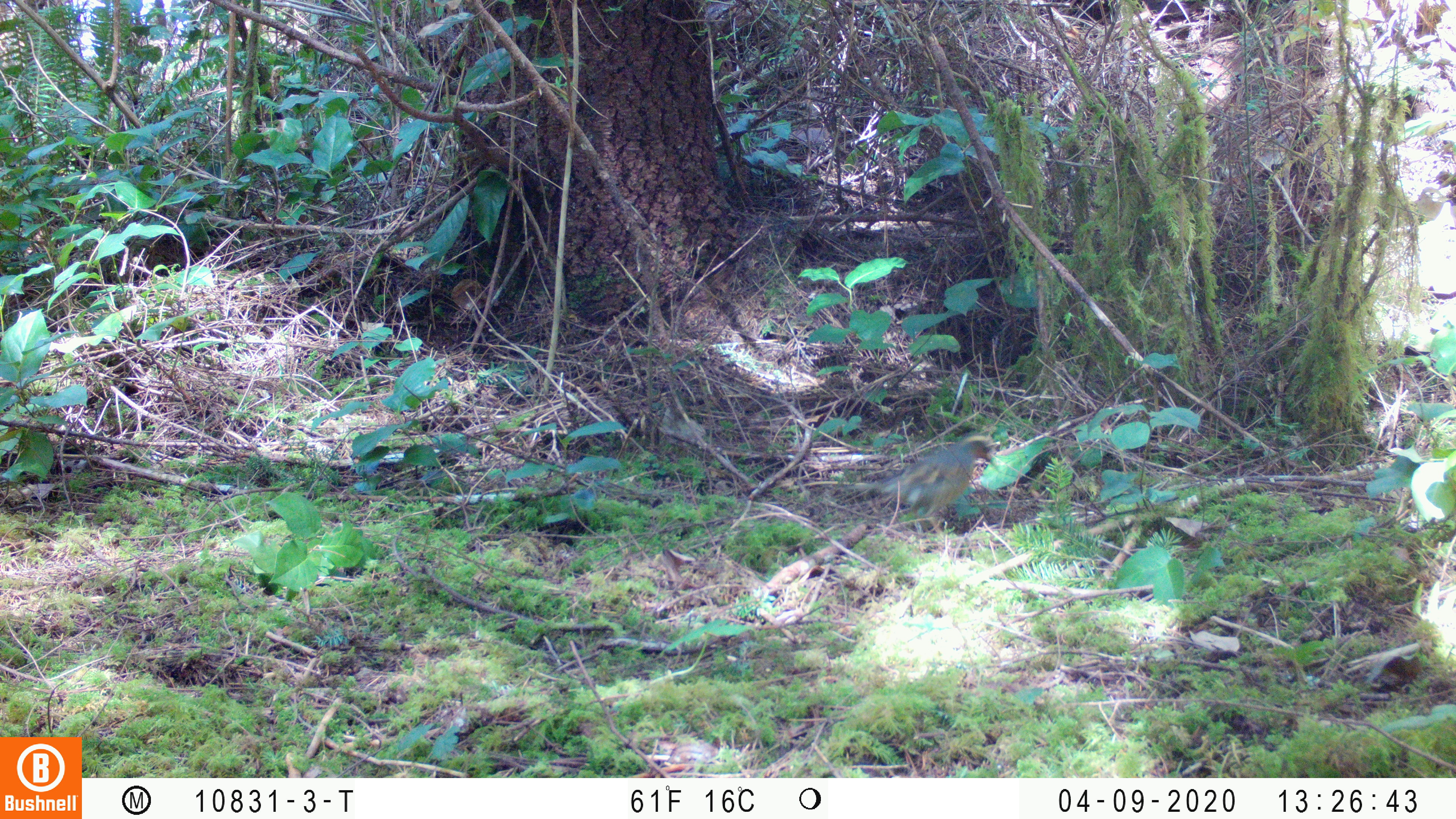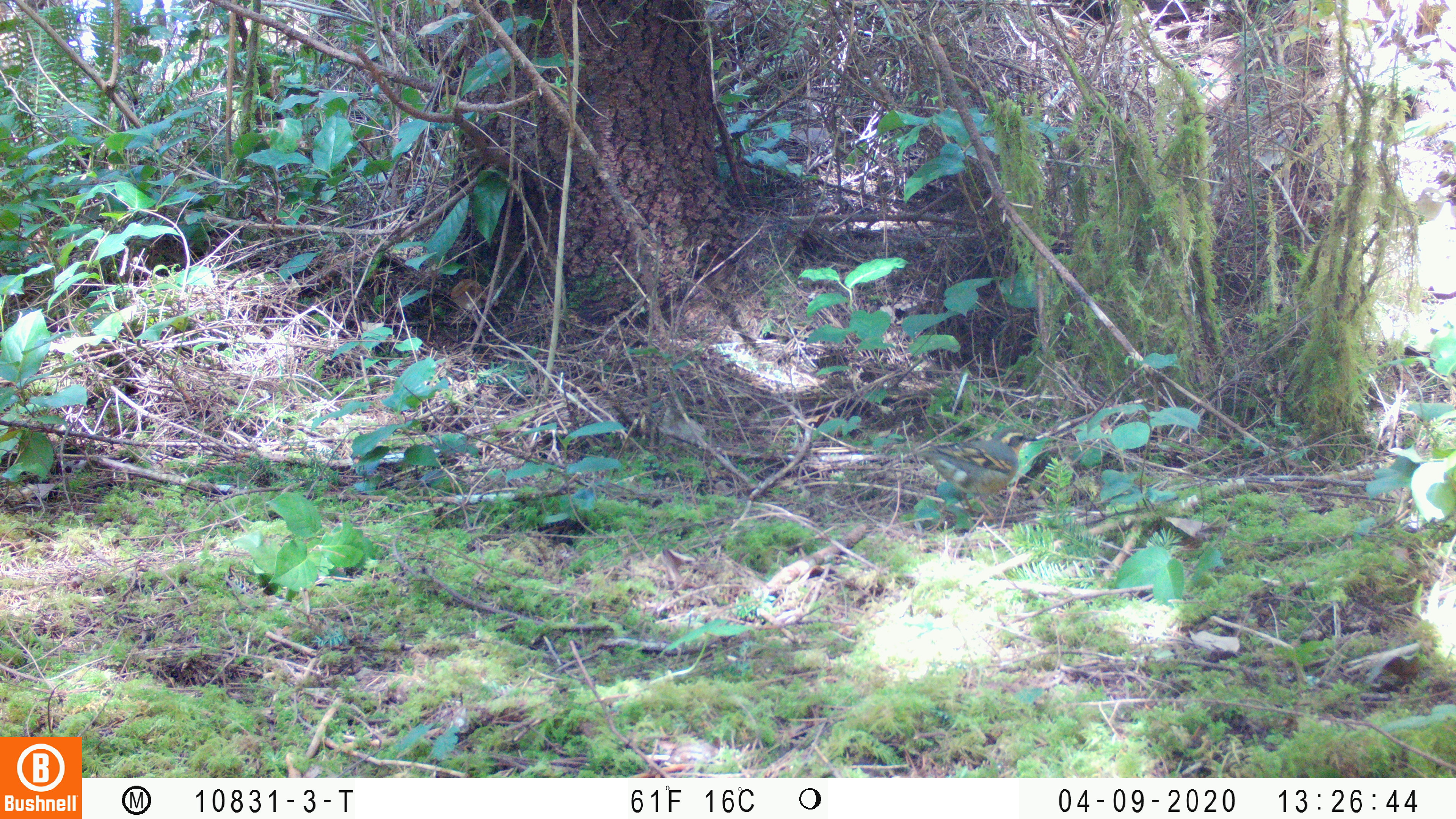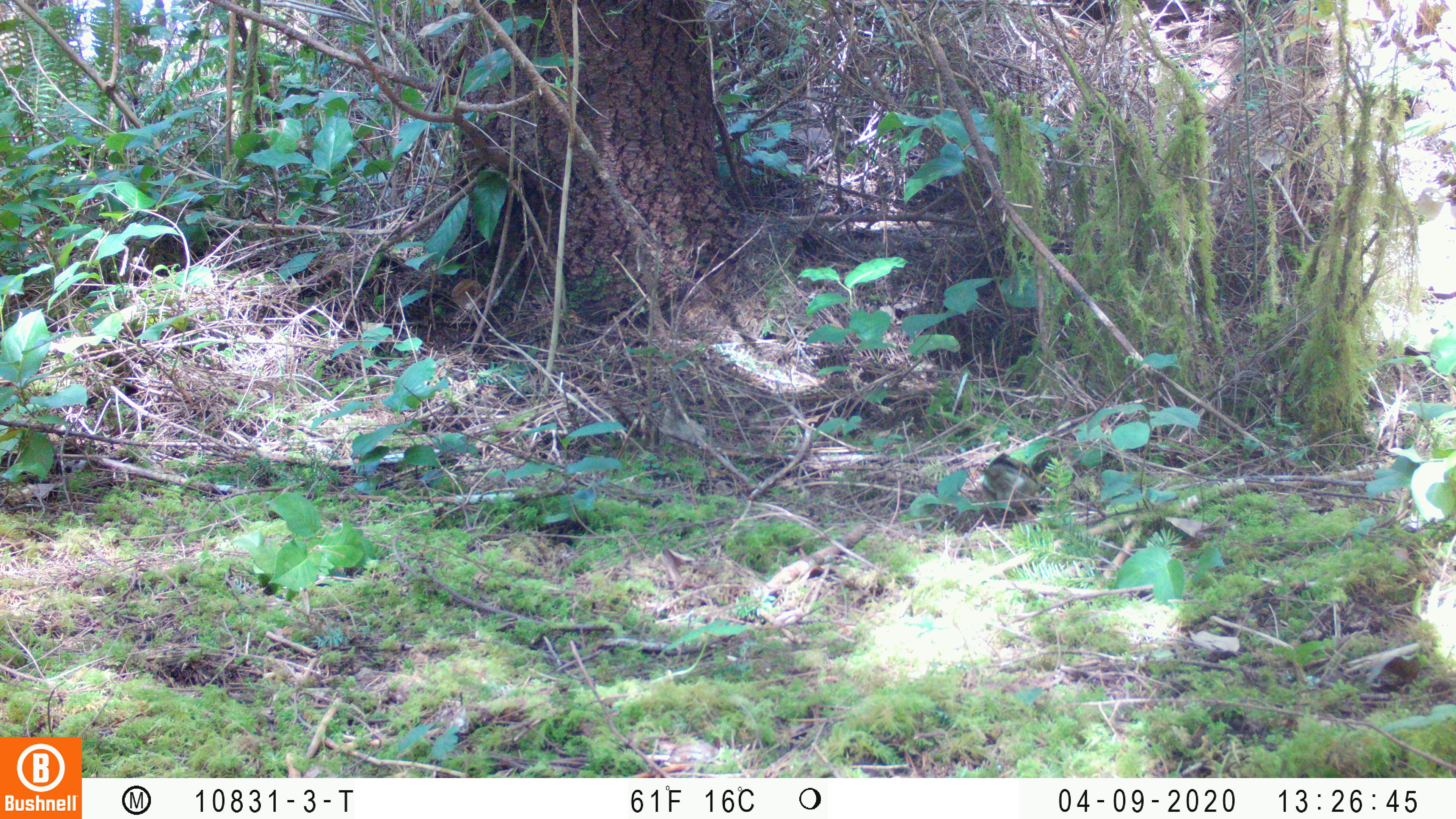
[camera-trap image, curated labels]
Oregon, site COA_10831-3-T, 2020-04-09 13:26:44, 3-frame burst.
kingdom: Animalia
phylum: Chordata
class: Aves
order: Passeriformes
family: Turdidae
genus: Ixoreus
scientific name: Ixoreus naevius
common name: varied thrush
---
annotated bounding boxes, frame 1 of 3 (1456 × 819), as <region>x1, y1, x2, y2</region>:
varied thrush: <region>857, 434, 995, 540</region>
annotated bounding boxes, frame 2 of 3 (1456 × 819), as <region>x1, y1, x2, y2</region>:
varied thrush: <region>903, 427, 1037, 526</region>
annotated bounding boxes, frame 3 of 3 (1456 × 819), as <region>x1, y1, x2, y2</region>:
varied thrush: <region>974, 450, 1041, 521</region>